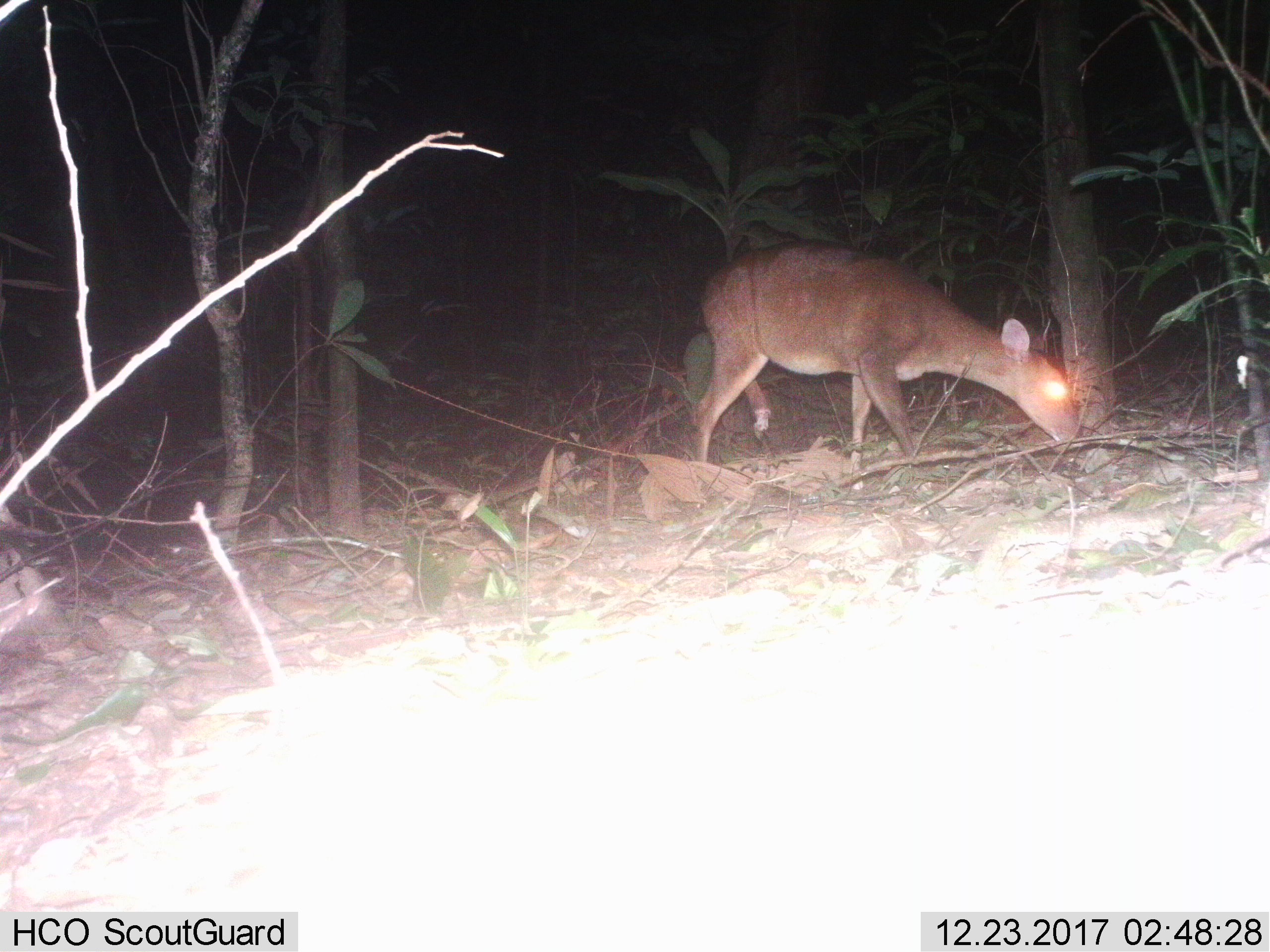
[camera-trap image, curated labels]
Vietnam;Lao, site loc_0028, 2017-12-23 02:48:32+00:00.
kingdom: Animalia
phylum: Chordata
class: Mammalia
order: Artiodactyla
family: Cervidae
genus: Muntiacus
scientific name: Muntiacus vuquangensis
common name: large-antlered muntjac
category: large antlered muntjac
Large antlered muntjac (large-antlered muntjac) (Muntiacus vuquangensis). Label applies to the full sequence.